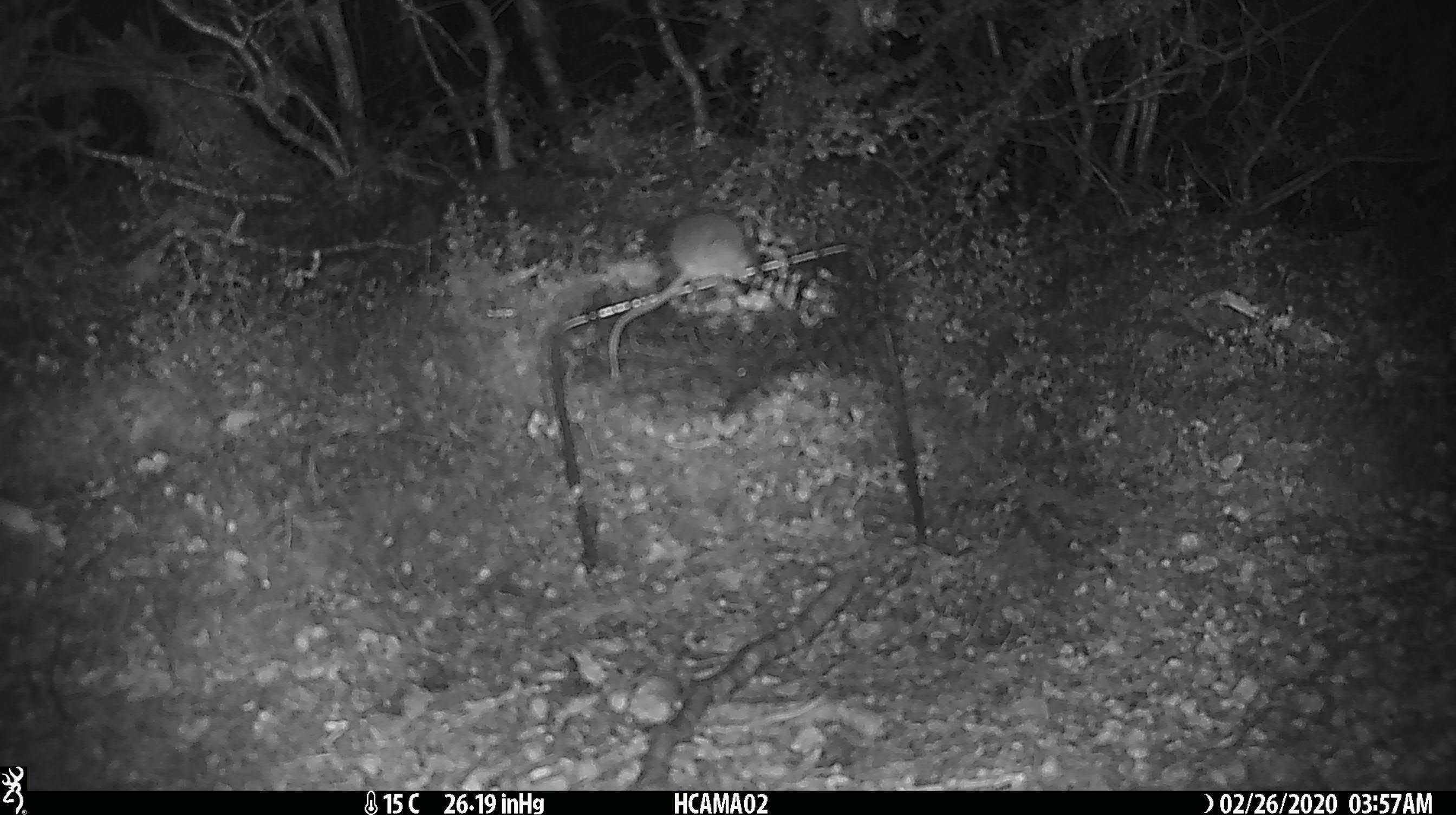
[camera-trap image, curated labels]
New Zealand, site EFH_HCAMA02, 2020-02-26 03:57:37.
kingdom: Animalia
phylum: Chordata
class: Mammalia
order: Rodentia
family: Muridae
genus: Mus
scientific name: Mus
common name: mouse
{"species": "mouse (Mus)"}